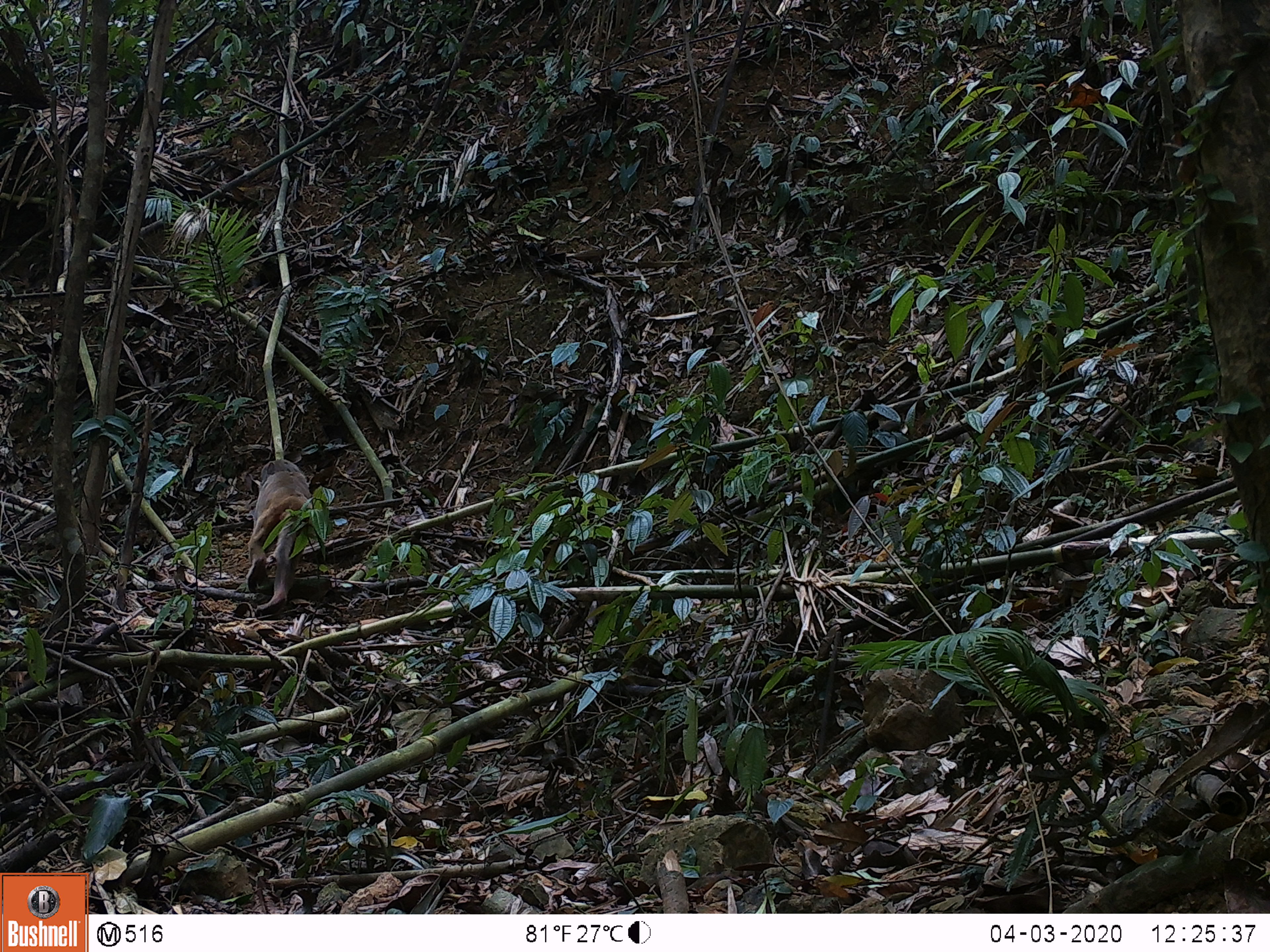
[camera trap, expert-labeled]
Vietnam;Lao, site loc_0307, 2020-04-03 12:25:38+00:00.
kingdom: Animalia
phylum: Chordata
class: Mammalia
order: Primates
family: Cercopithecidae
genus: Macaca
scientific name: Macaca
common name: macaques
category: assam or rhesus macaque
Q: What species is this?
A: Assam or rhesus macaque (macaques) (Macaca).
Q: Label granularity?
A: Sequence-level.